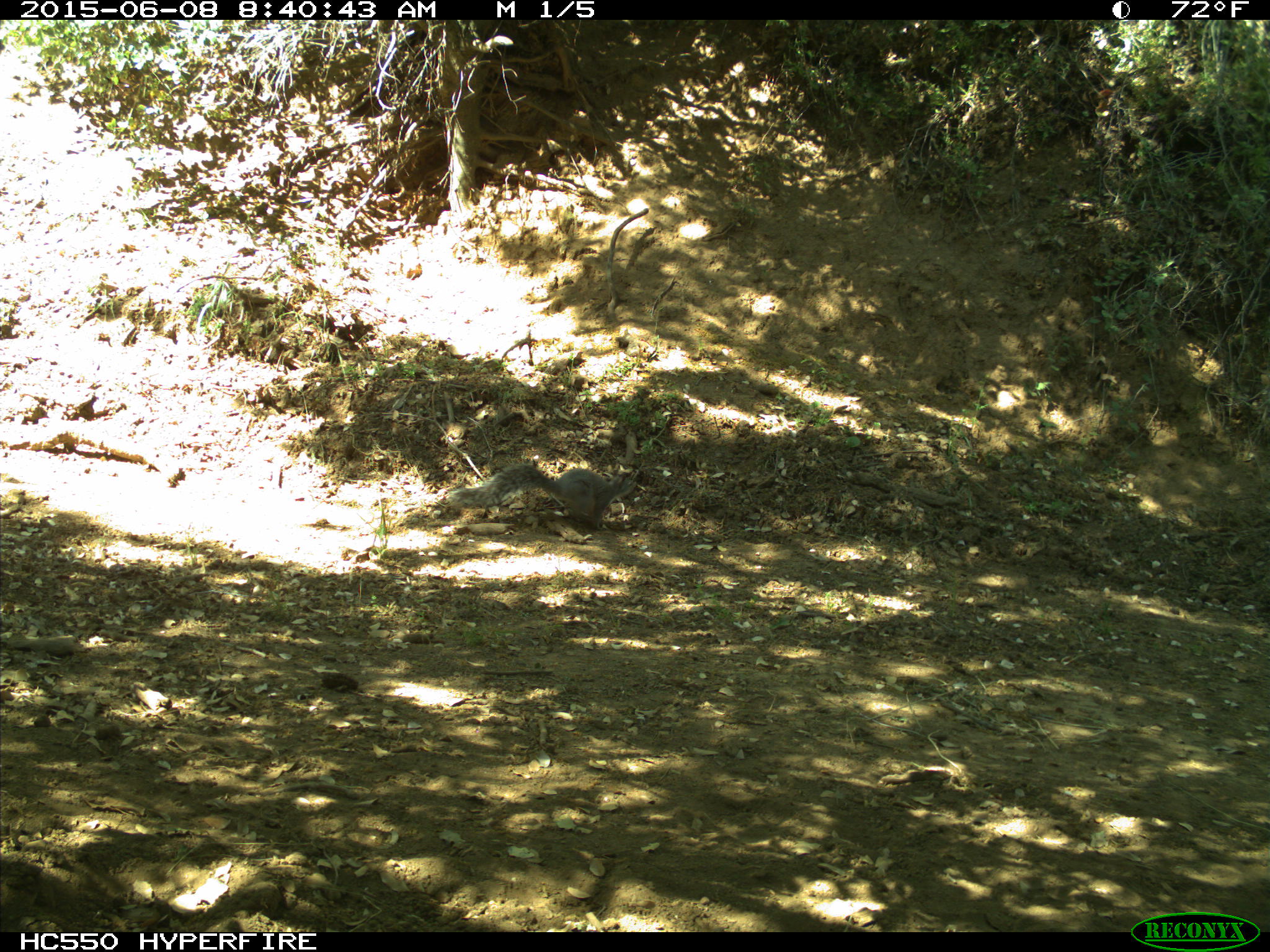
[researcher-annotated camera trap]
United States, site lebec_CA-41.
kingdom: Animalia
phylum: Chordata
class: Mammalia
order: Rodentia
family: Sciuridae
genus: Sciurus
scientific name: Sciurus carolinensis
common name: eastern gray squirrel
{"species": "Sciurus carolinensis (eastern gray squirrel)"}